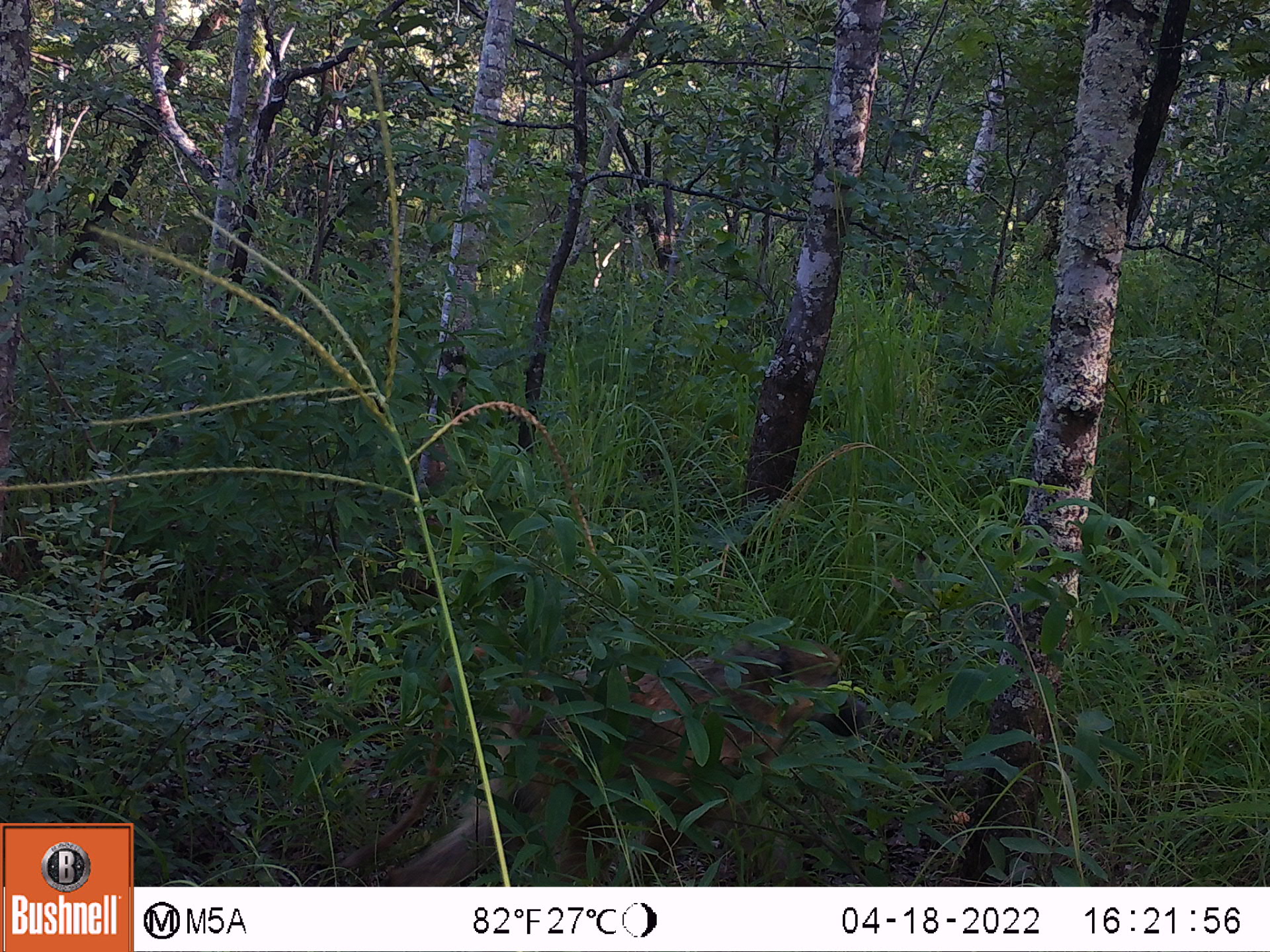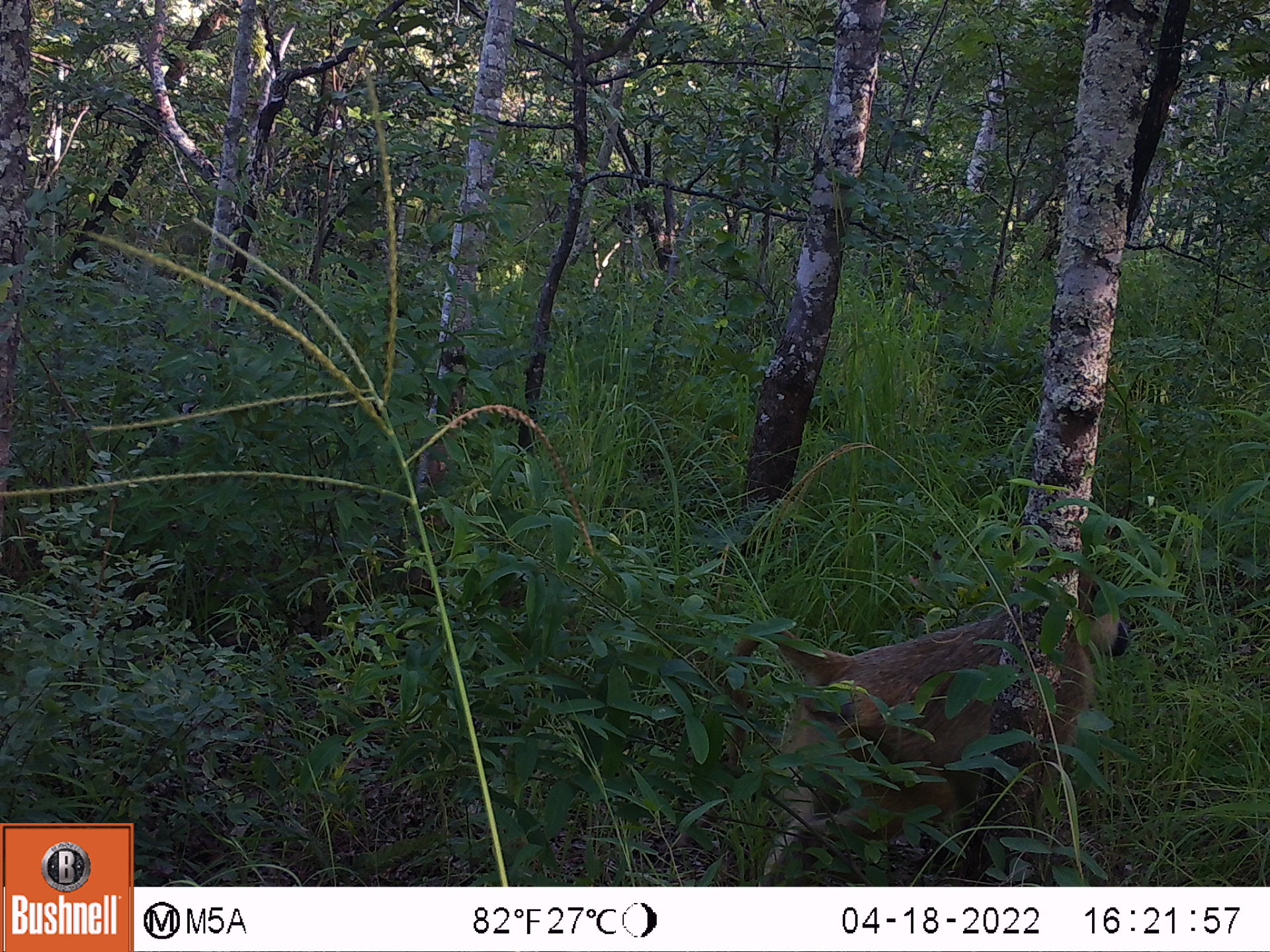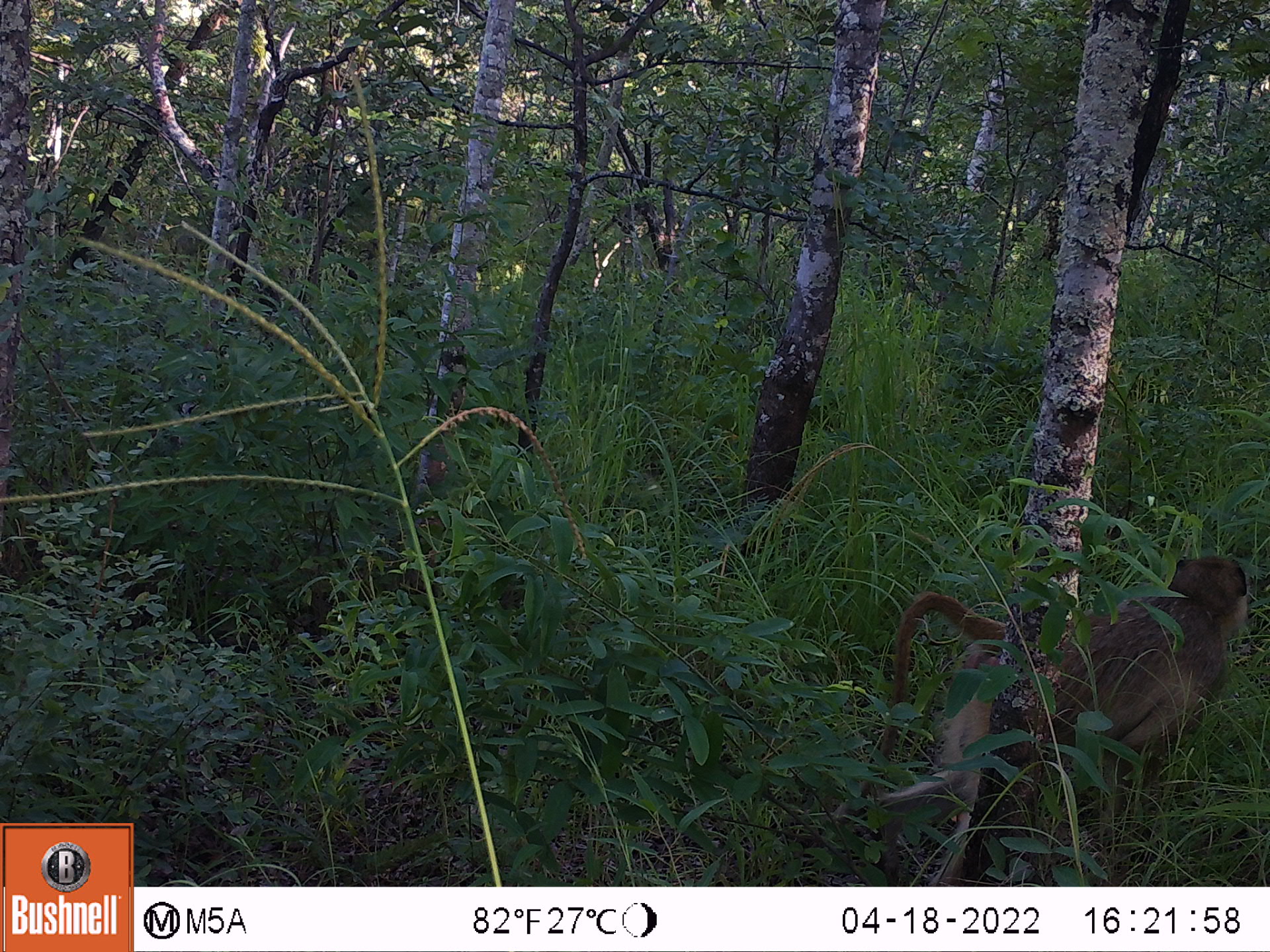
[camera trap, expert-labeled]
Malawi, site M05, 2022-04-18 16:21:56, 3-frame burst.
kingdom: Animalia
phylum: Chordata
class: Mammalia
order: Primates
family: Cercopithecidae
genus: Papio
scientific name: Papio cynocephalus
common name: yellow baboon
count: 1